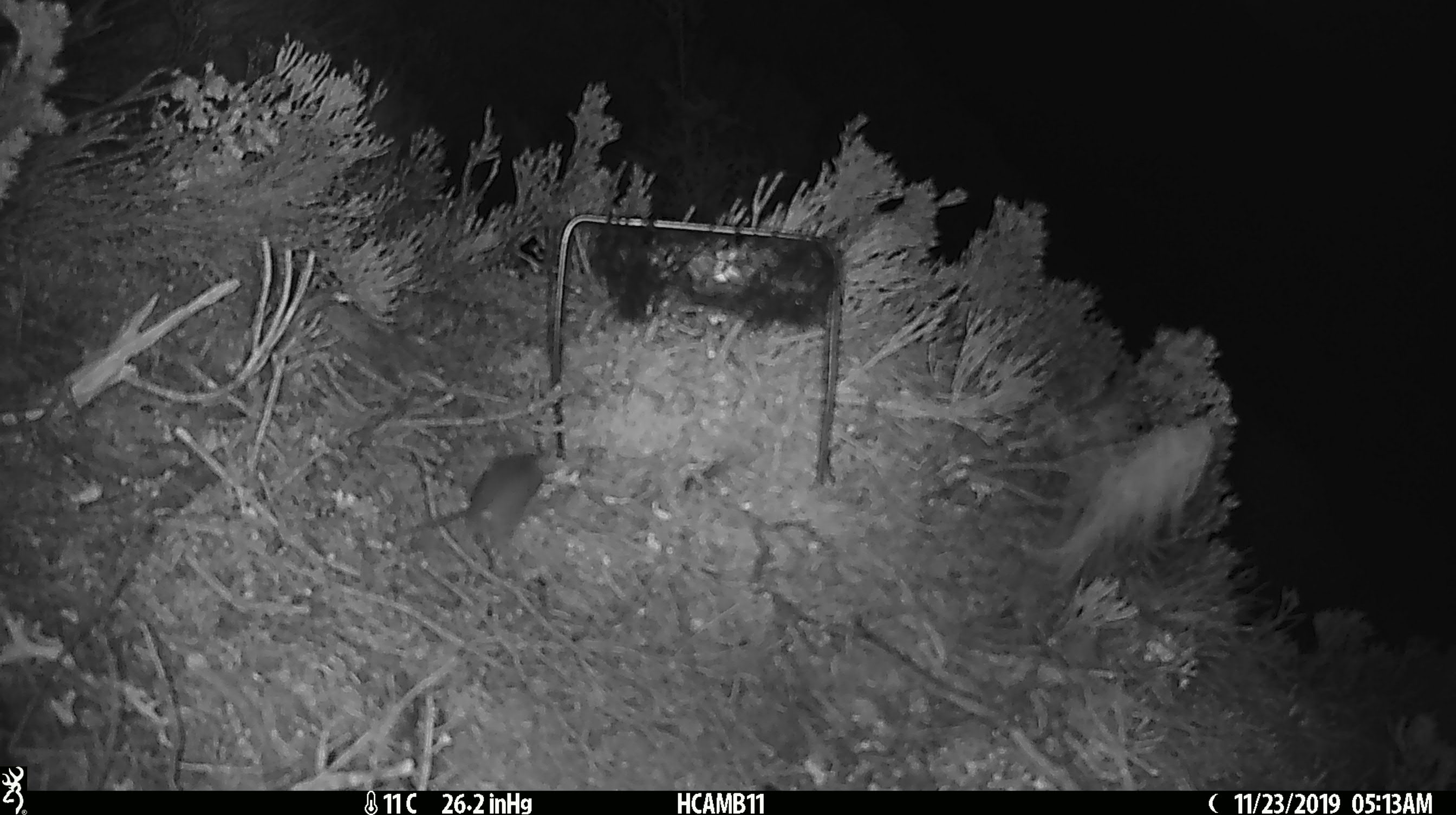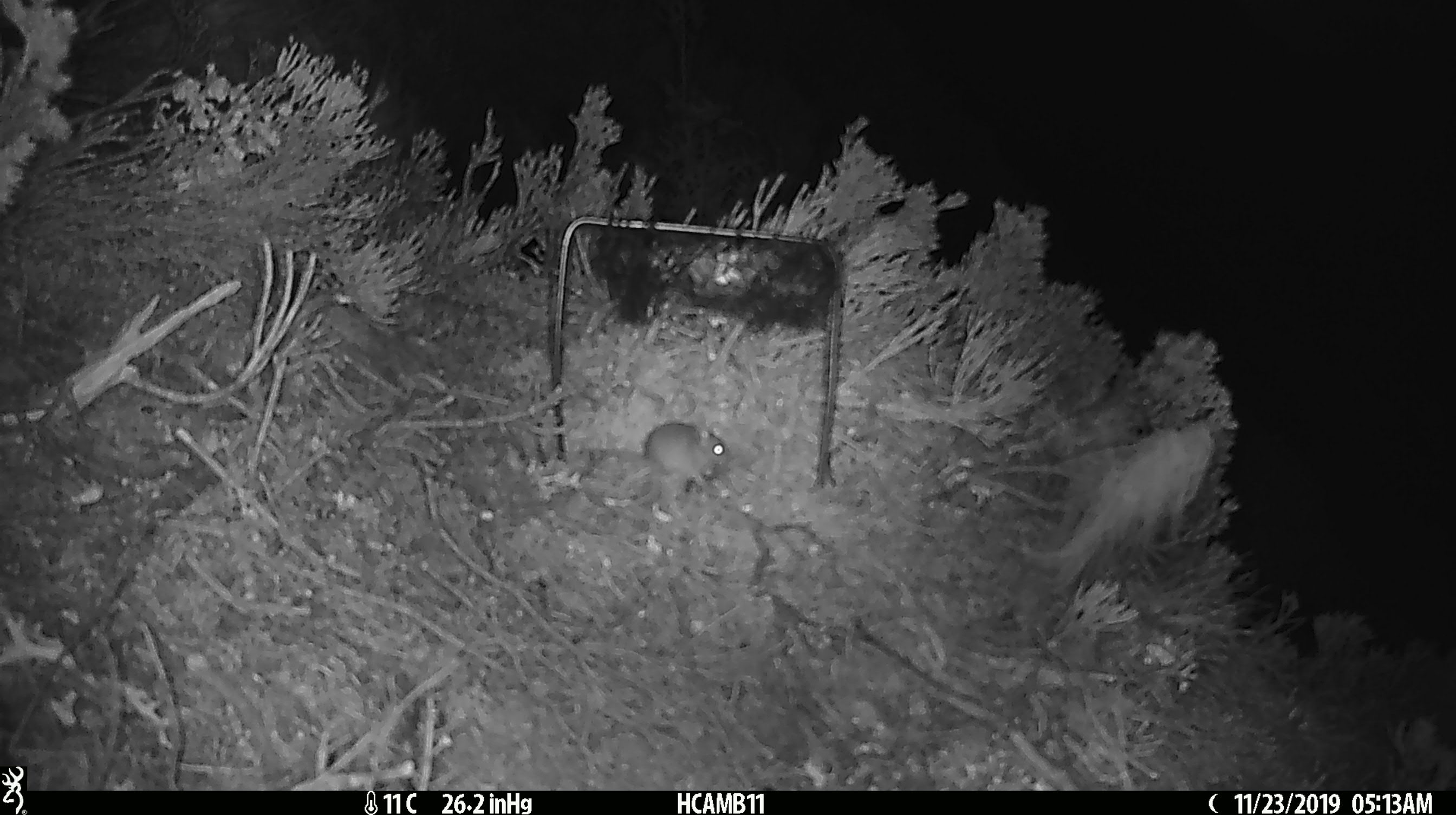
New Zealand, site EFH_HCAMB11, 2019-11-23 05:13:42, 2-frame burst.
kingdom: Animalia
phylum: Chordata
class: Mammalia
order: Rodentia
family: Muridae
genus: Mus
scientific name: Mus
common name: mouse